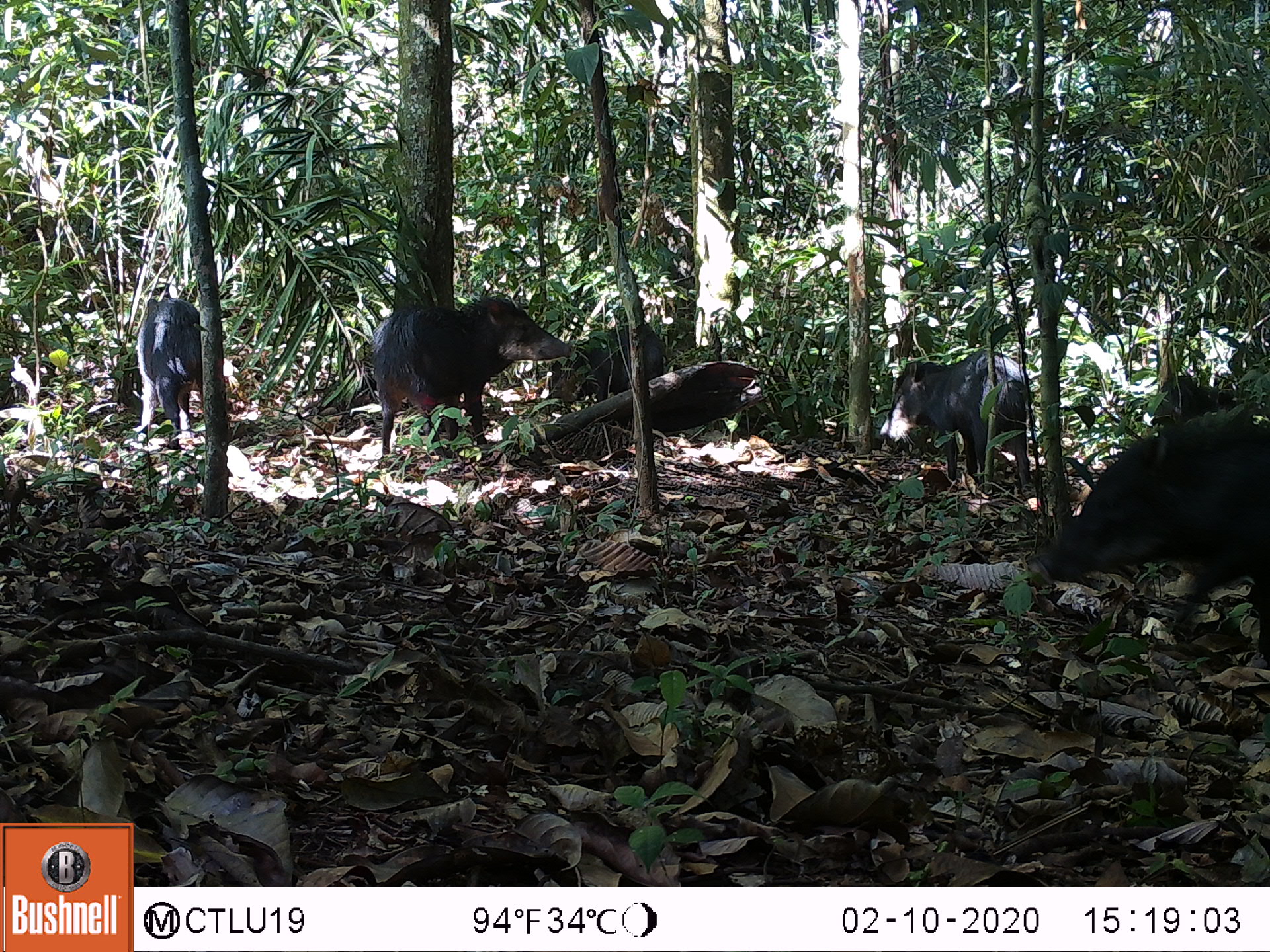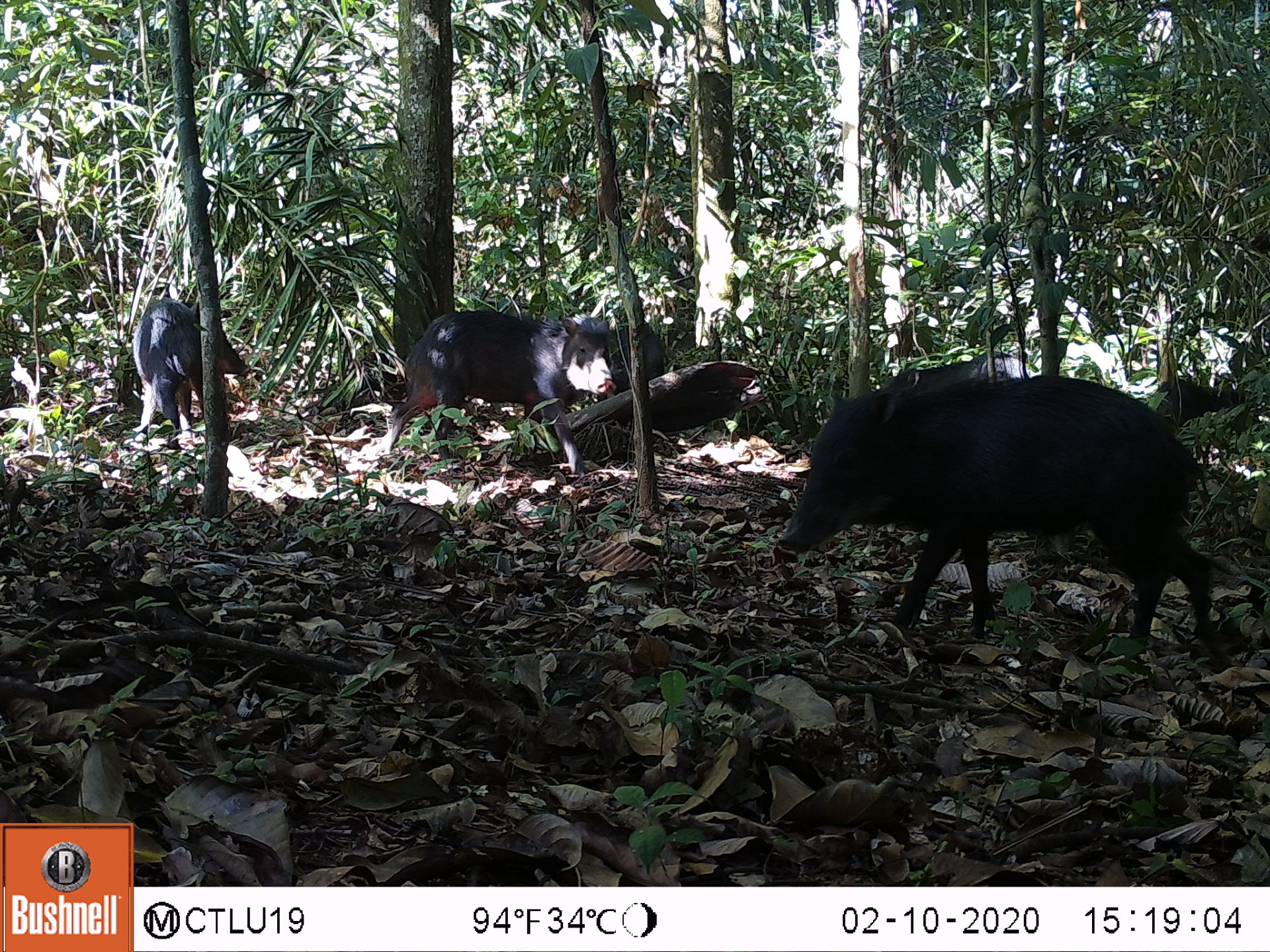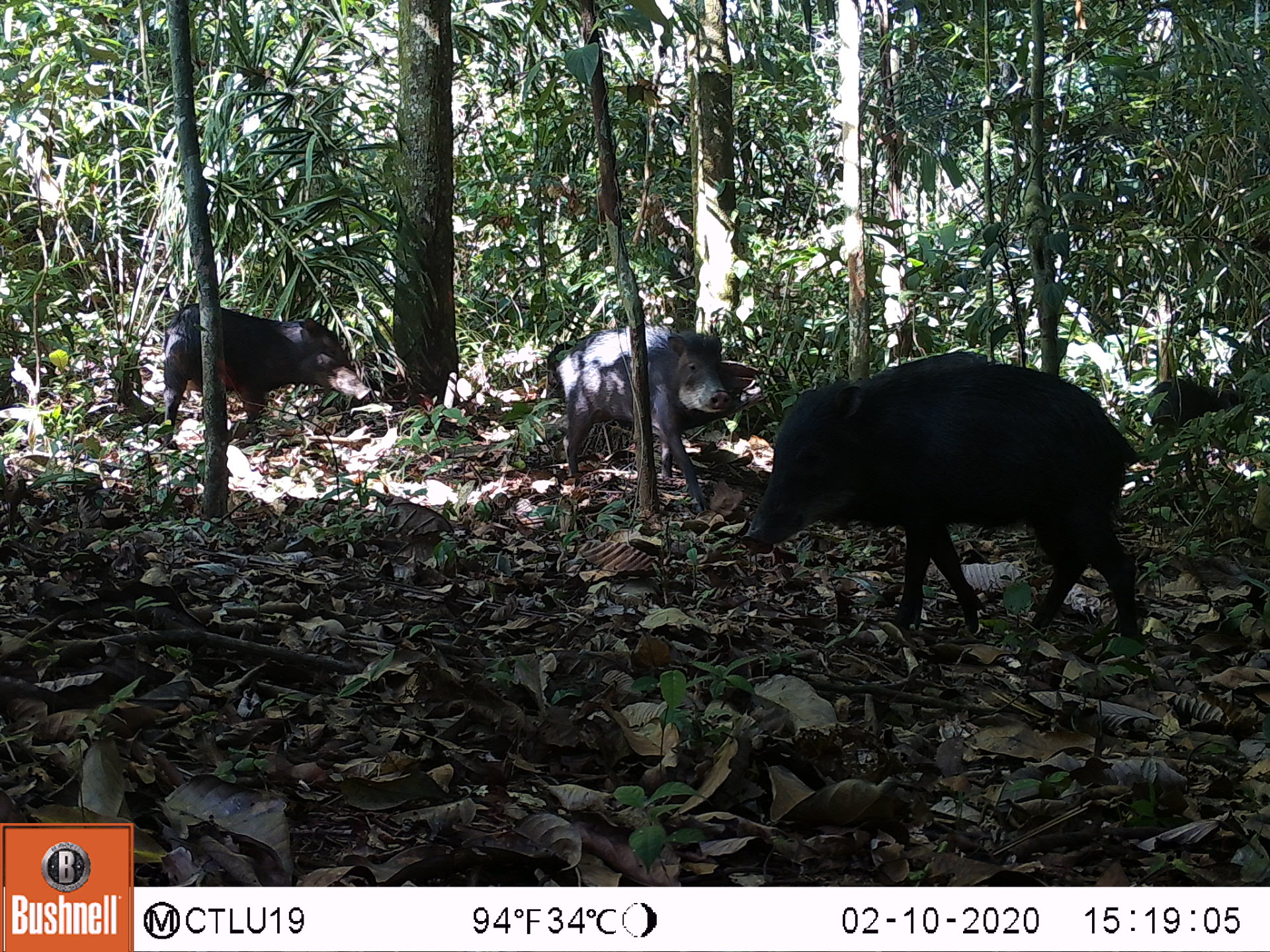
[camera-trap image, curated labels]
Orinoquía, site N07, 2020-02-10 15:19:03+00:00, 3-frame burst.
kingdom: Animalia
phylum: Chordata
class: Mammalia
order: Artiodactyla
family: Tayassuidae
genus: Tayassu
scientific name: Tayassu pecari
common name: white-lipped peccary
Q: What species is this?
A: White-lipped peccary (Tayassu pecari).